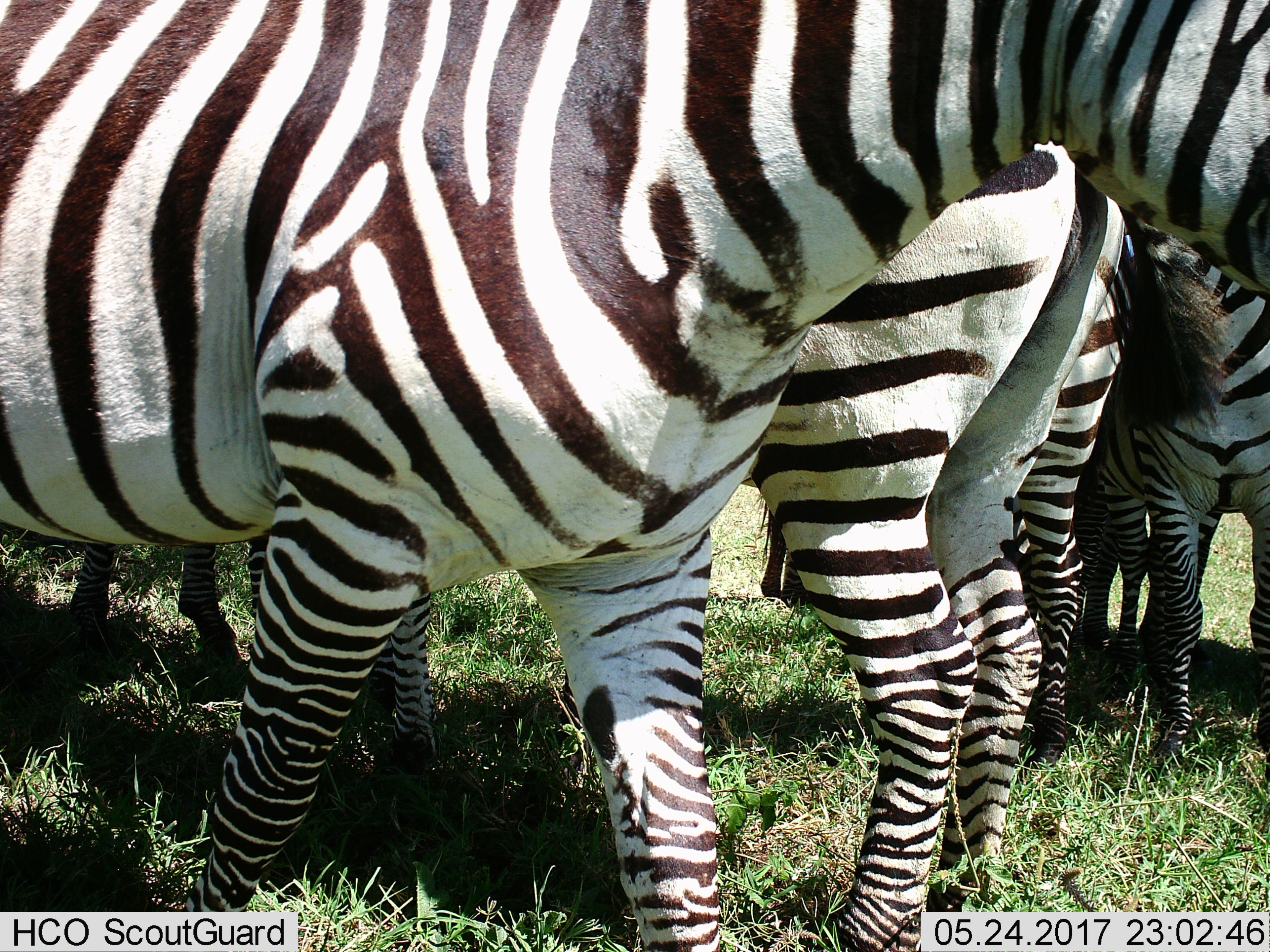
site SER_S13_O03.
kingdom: Animalia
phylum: Chordata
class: Mammalia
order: Perissodactyla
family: Equidae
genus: Equus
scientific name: Equus quagga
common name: plains zebra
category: zebraplains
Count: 5.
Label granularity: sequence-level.